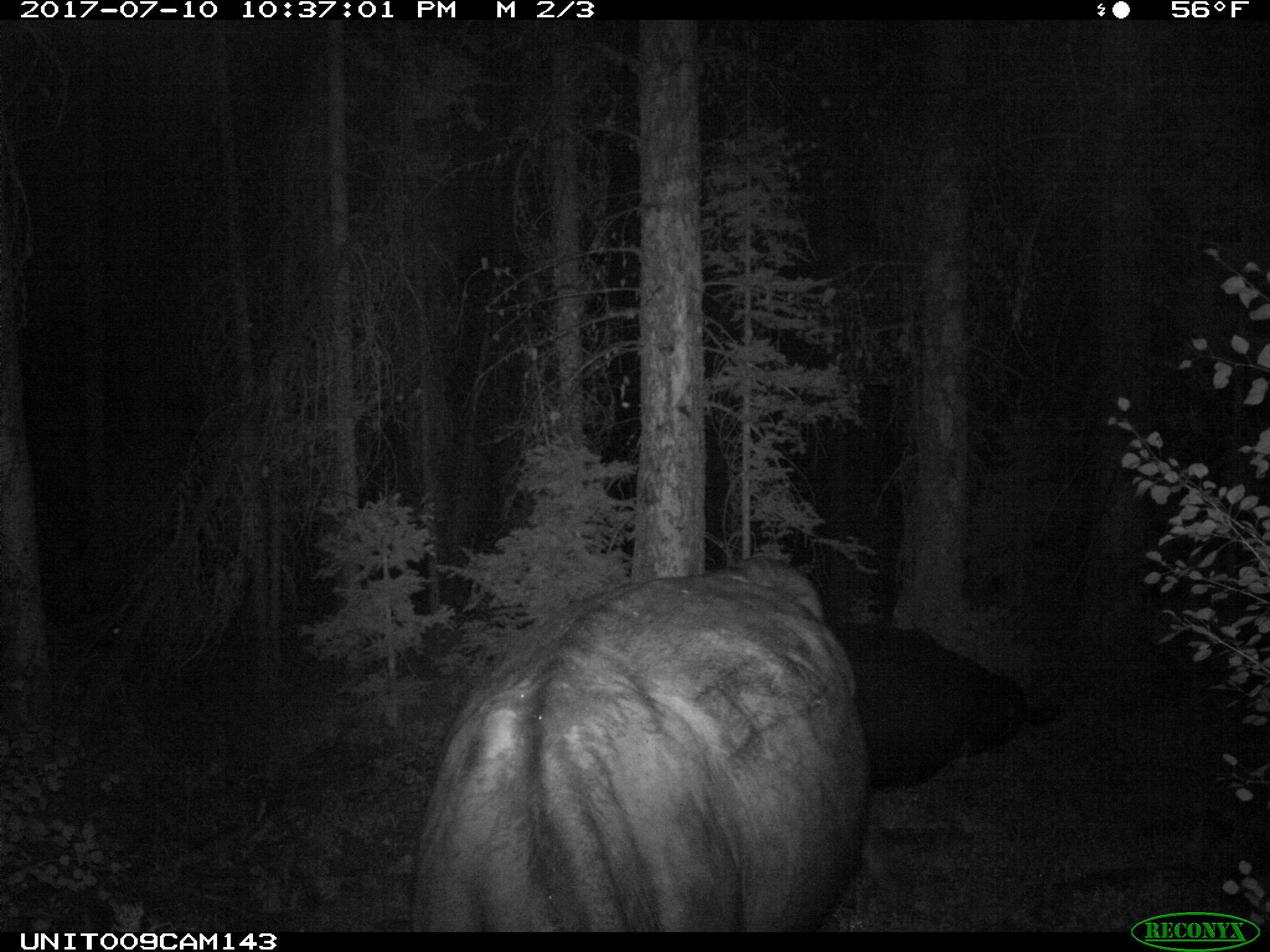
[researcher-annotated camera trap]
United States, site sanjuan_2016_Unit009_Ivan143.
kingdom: Animalia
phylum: Chordata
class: Mammalia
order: Artiodactyla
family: Bovidae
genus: Bos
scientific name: Bos taurus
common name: domestic cow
Bos taurus (domestic cow).